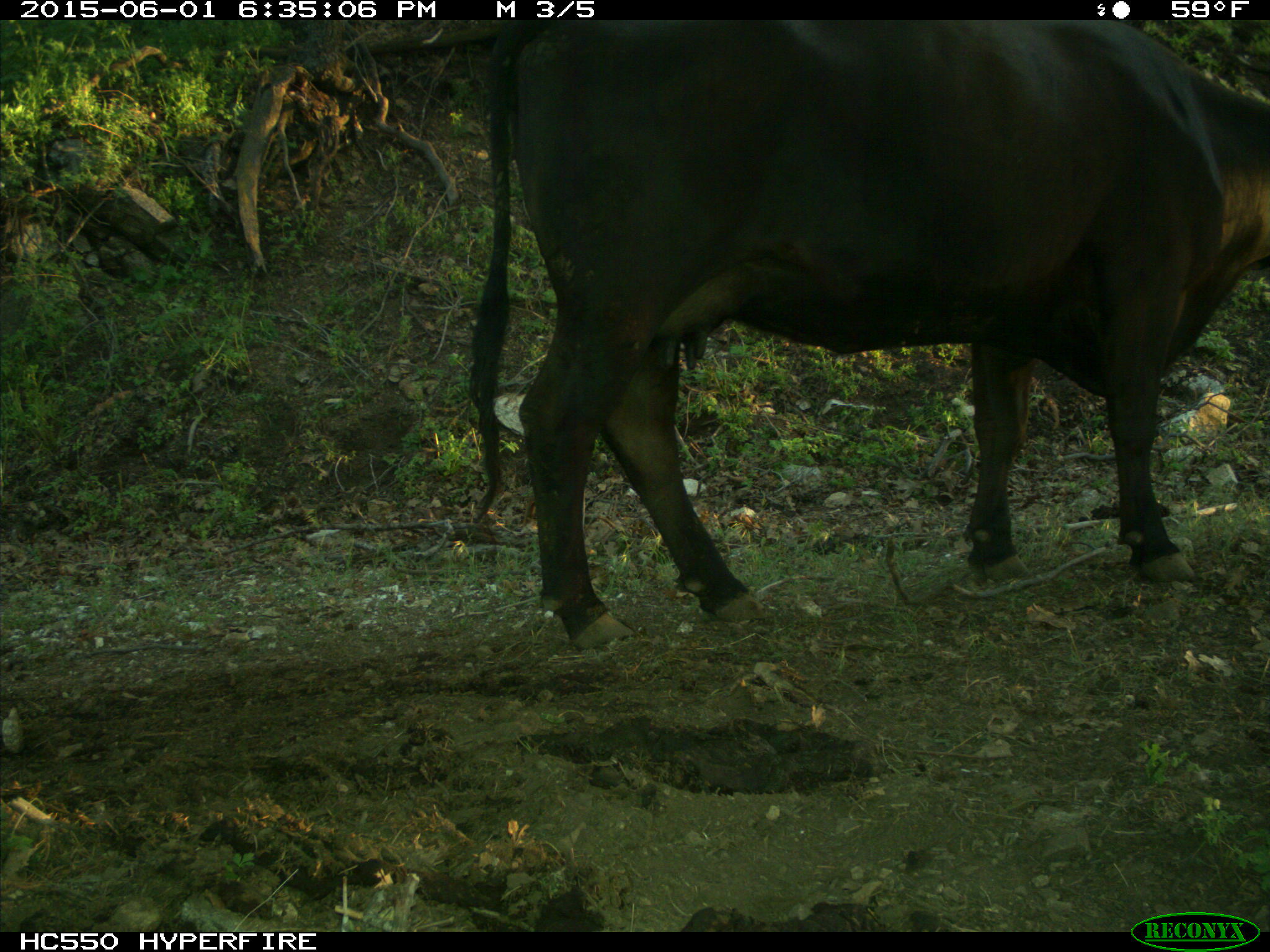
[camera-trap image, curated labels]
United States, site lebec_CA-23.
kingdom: Animalia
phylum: Chordata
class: Mammalia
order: Artiodactyla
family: Bovidae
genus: Bos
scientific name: Bos taurus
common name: domestic cow